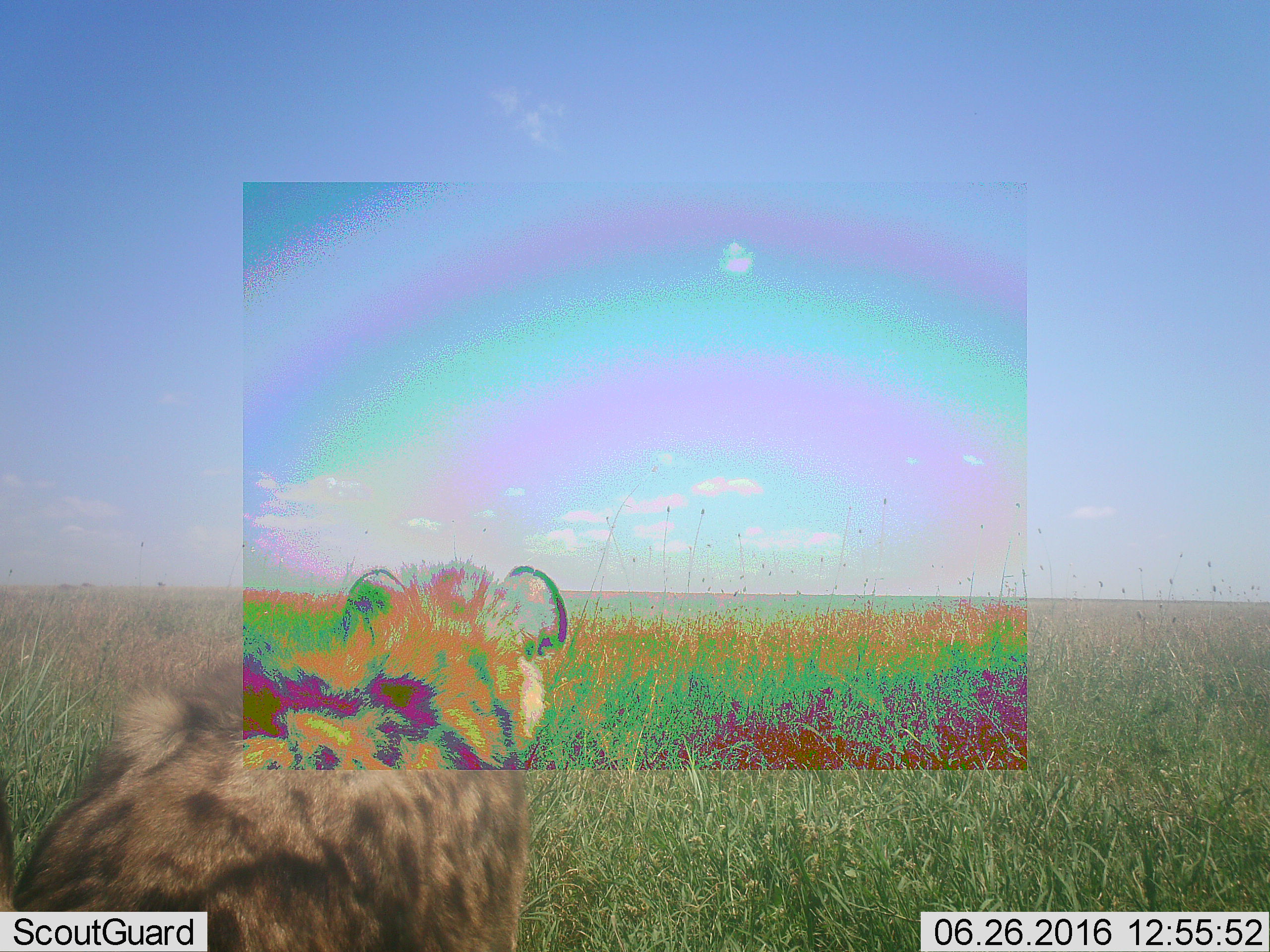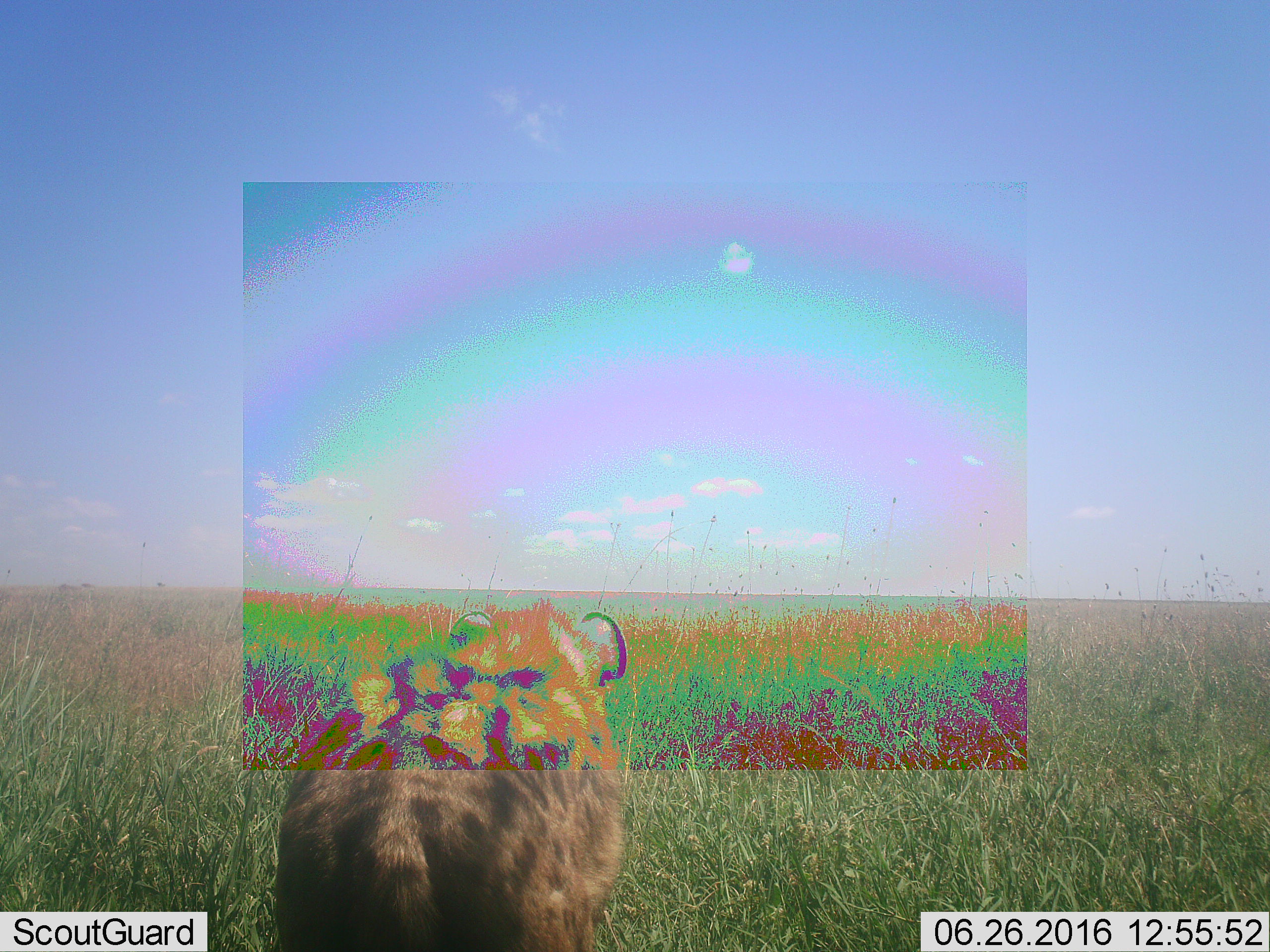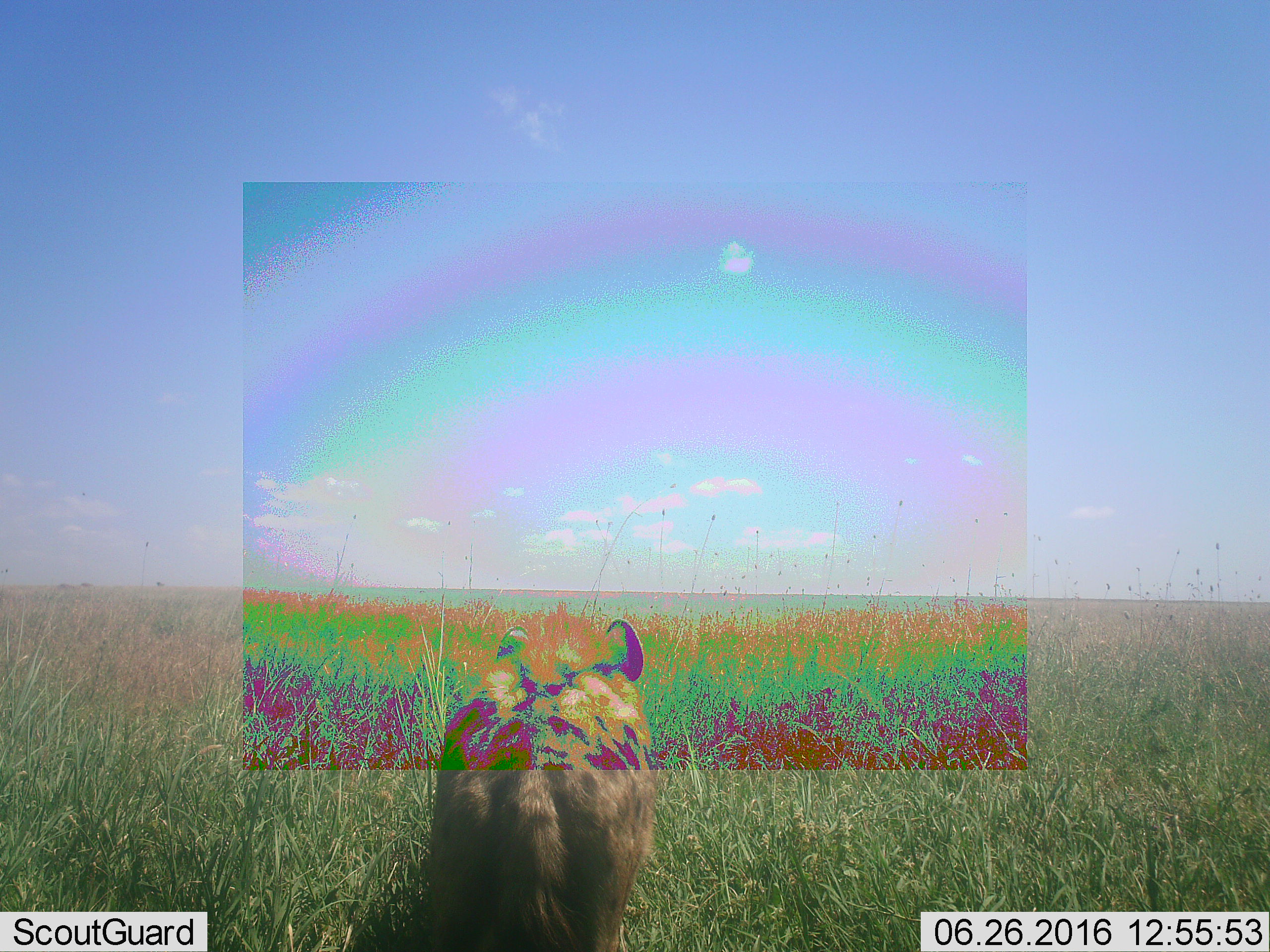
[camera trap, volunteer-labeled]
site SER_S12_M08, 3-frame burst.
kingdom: Animalia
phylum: Chordata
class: Mammalia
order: Carnivora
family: Hyaenidae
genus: Crocuta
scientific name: Crocuta crocuta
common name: spotted hyena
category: hyenaspotted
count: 1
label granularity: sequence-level